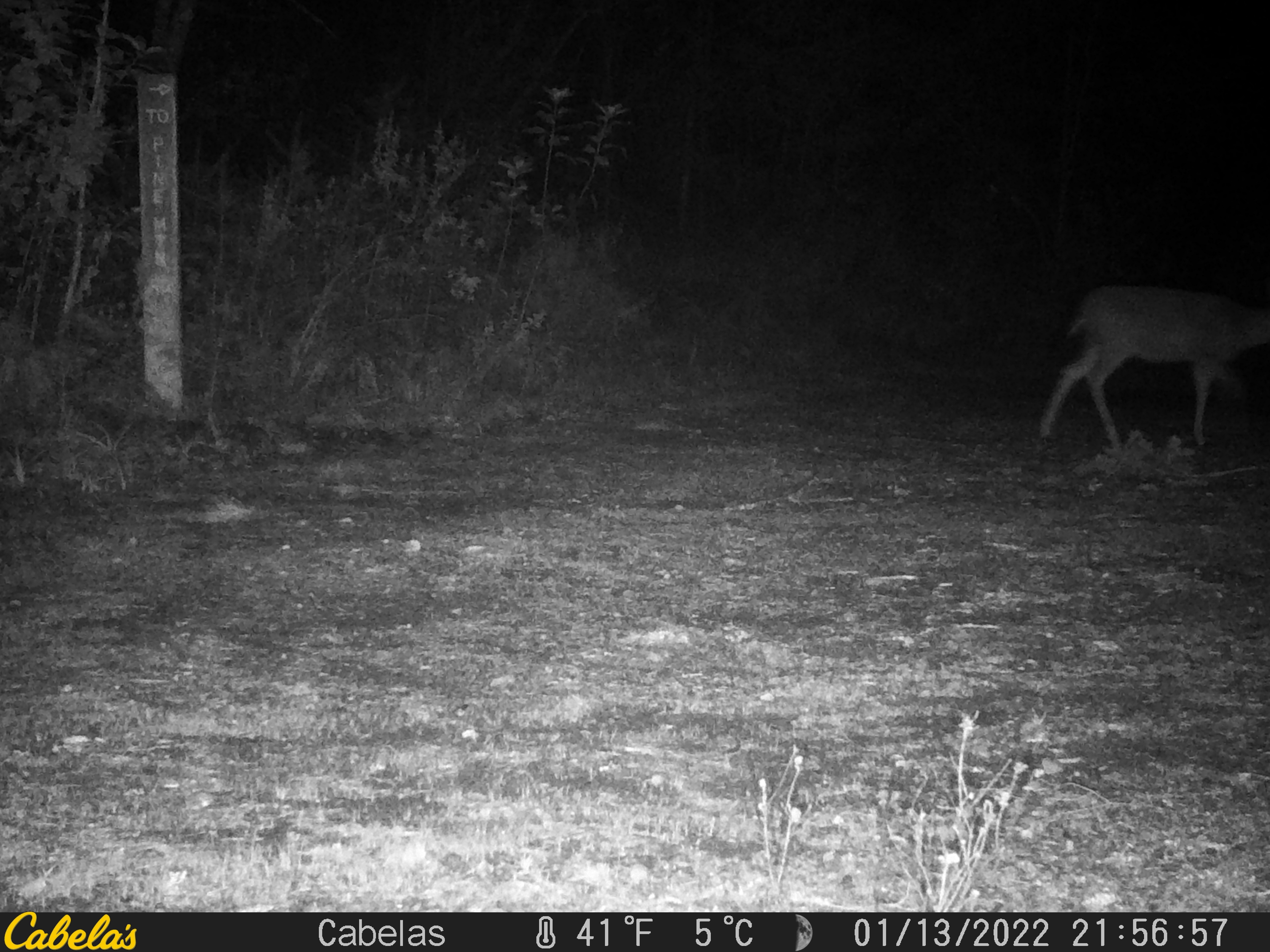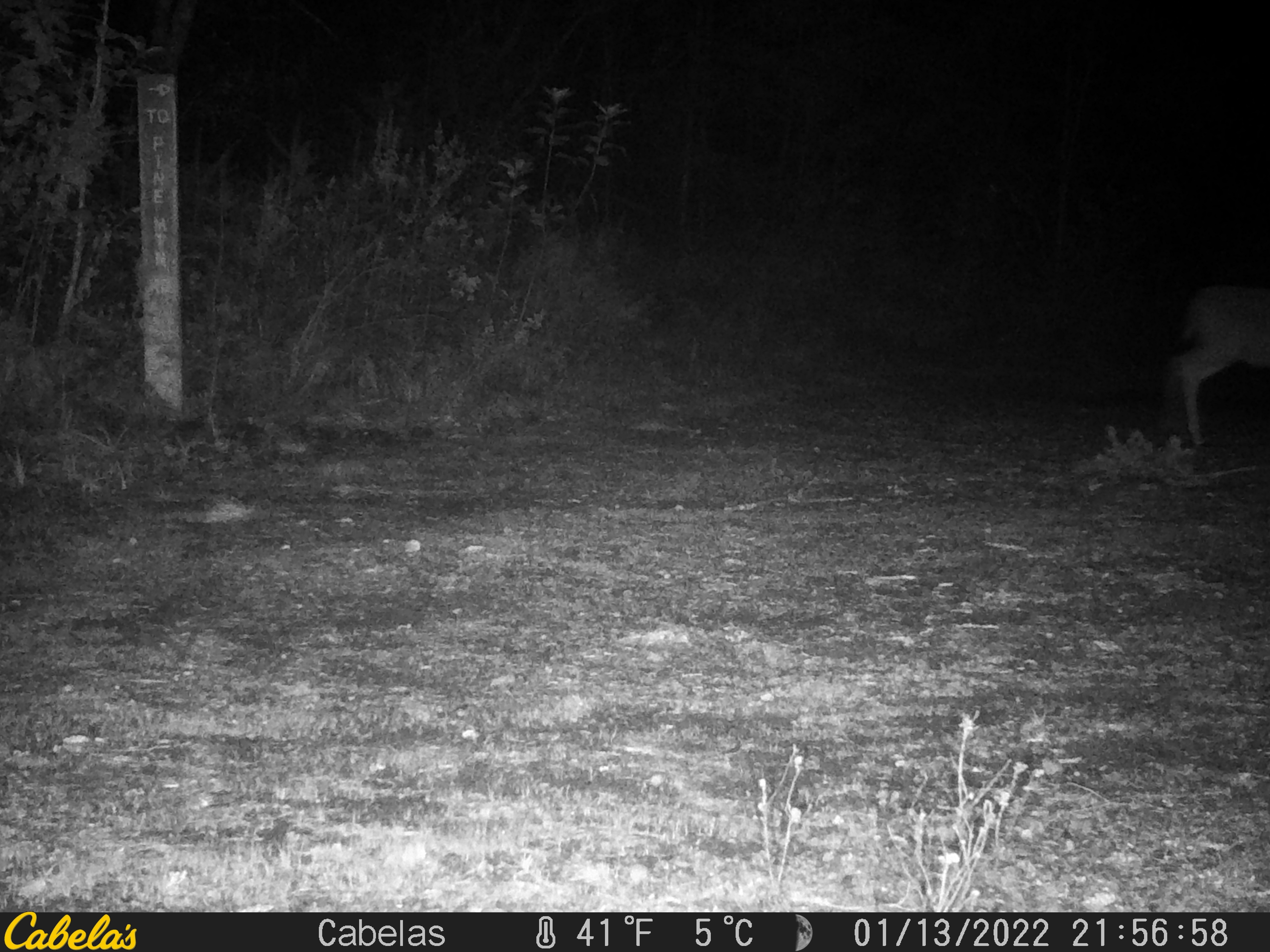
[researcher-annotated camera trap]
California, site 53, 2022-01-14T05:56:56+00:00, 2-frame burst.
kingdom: Animalia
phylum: Chordata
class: Mammalia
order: Carnivora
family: Canidae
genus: Urocyon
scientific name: Urocyon cinereoargenteus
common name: gray fox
Gray fox (Urocyon cinereoargenteus).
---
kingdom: Animalia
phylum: Chordata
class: Mammalia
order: Artiodactyla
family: Cervidae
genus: Odocoileus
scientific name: Odocoileus hemionus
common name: mule deer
Mule deer (Odocoileus hemionus).